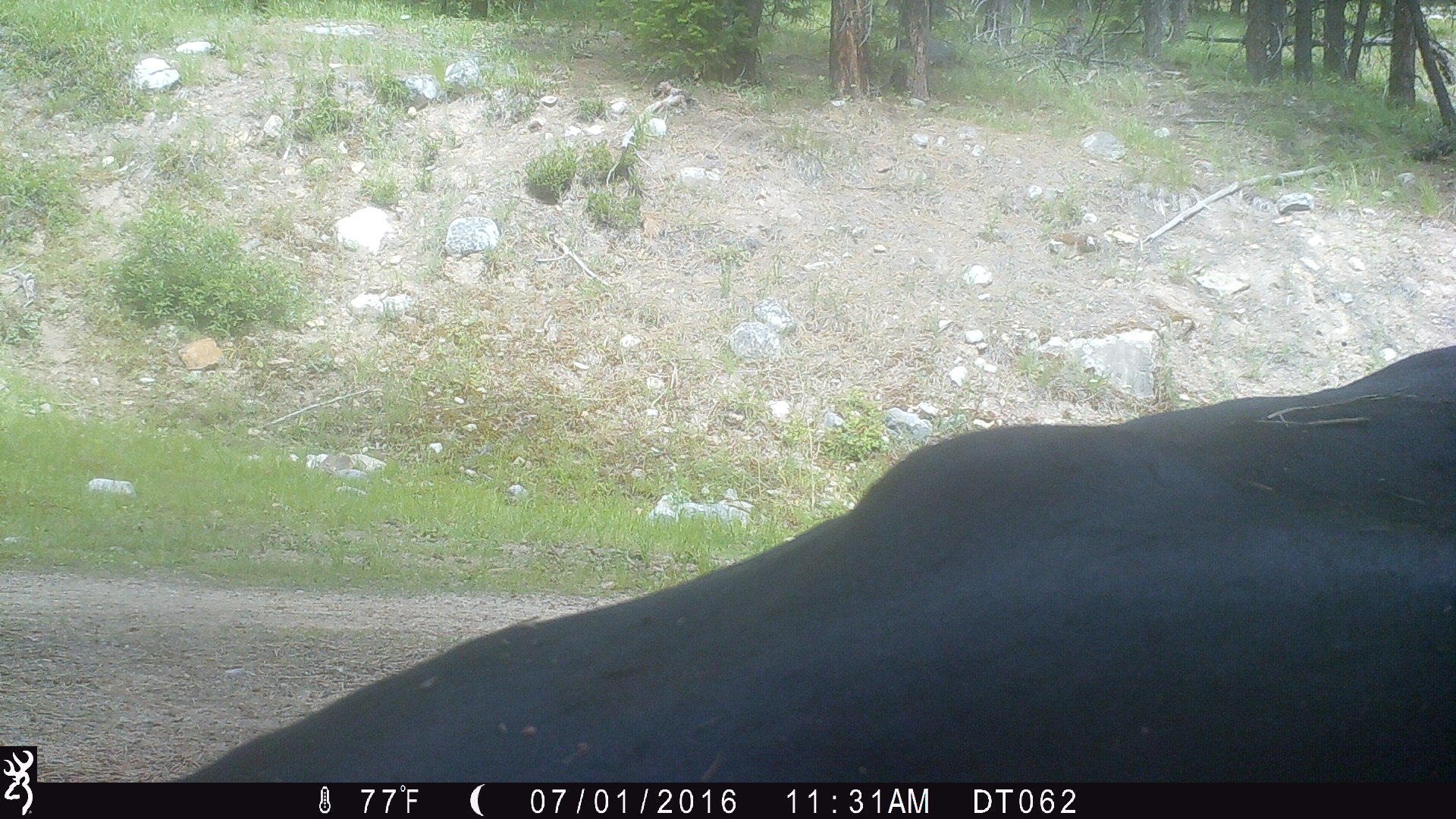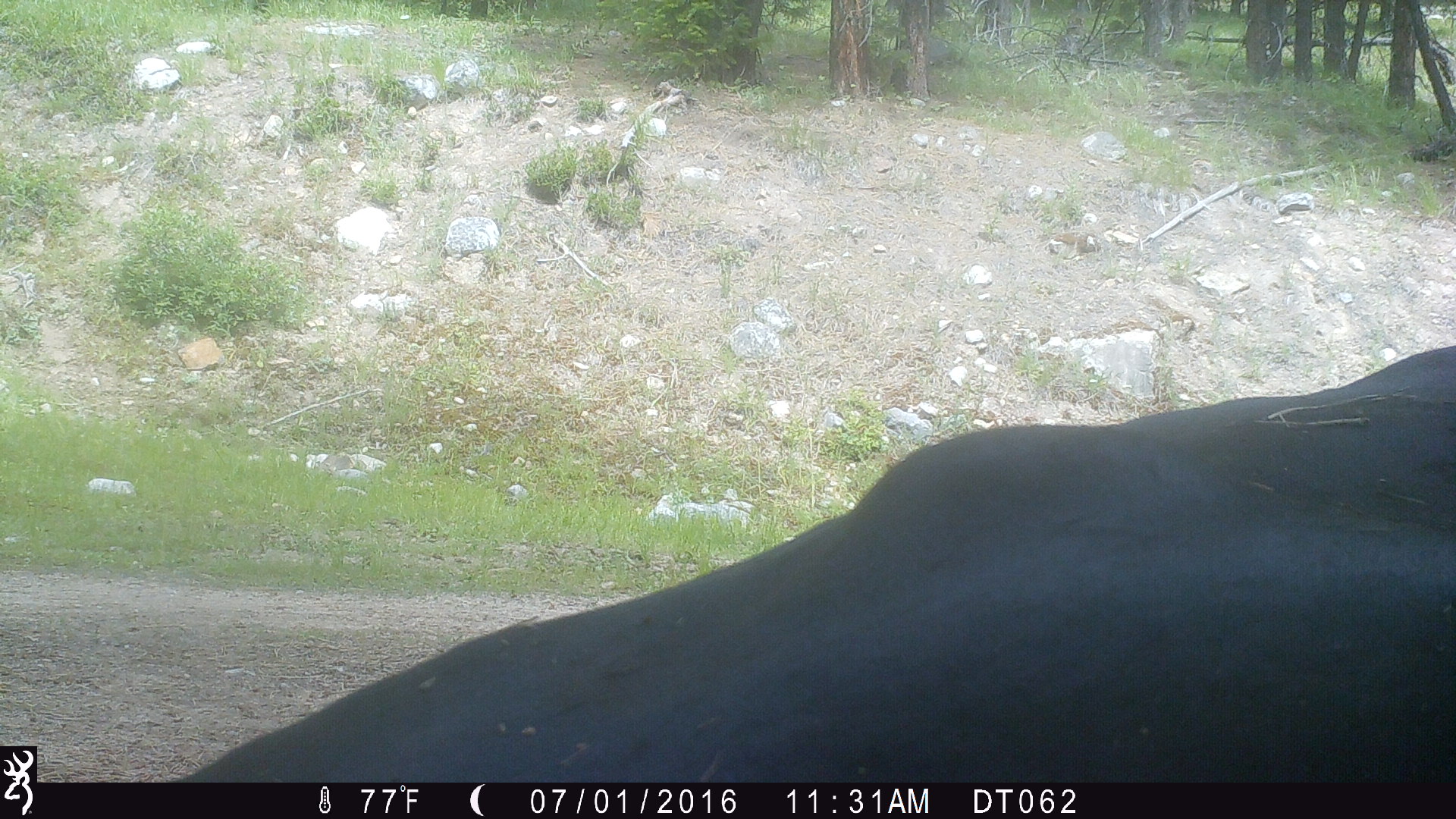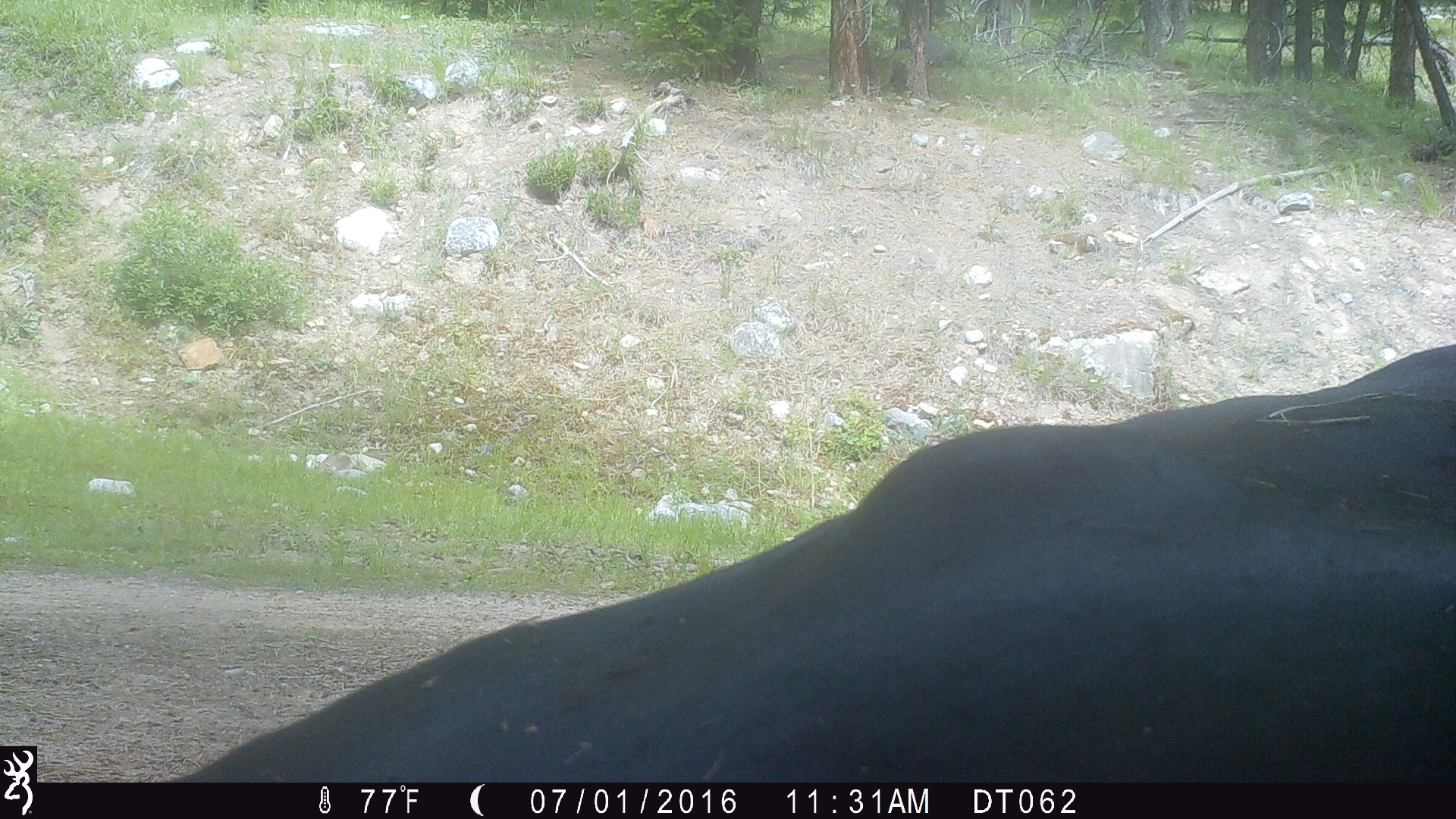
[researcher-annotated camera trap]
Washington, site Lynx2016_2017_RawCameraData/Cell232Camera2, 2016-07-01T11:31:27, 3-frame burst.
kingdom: Animalia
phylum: Chordata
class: Mammalia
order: Artiodactyla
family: Bovidae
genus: Bos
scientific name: Bos taurus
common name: domestic cattle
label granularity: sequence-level